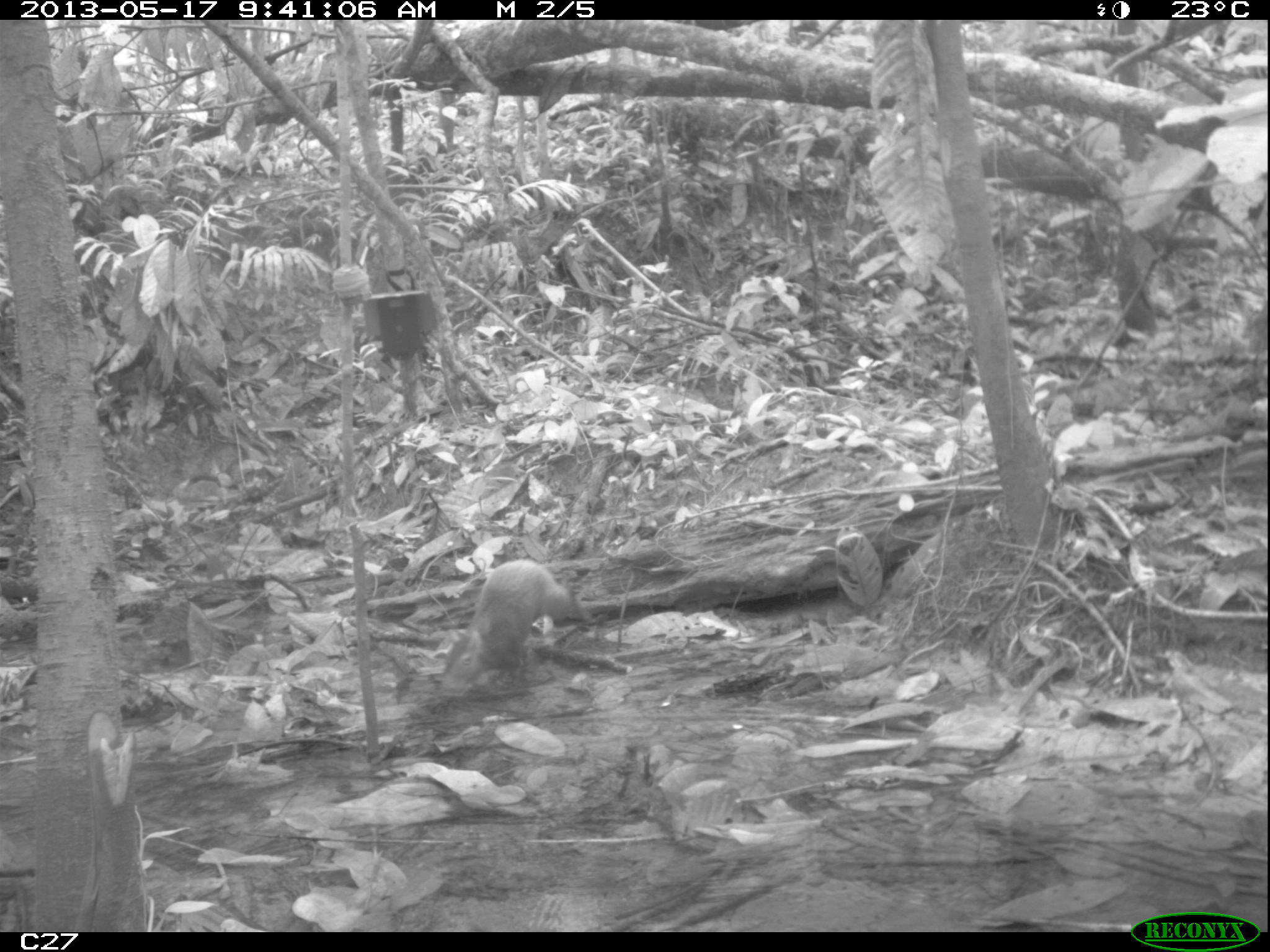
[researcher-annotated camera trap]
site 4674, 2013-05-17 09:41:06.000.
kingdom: Animalia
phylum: Chordata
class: Mammalia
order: Rodentia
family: Dasyproctidae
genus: Dasyprocta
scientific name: Dasyprocta leporina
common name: red-rumped agouti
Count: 1.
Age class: adult.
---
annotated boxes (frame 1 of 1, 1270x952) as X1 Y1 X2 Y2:
dasyprocta leporina: 468 557 590 683